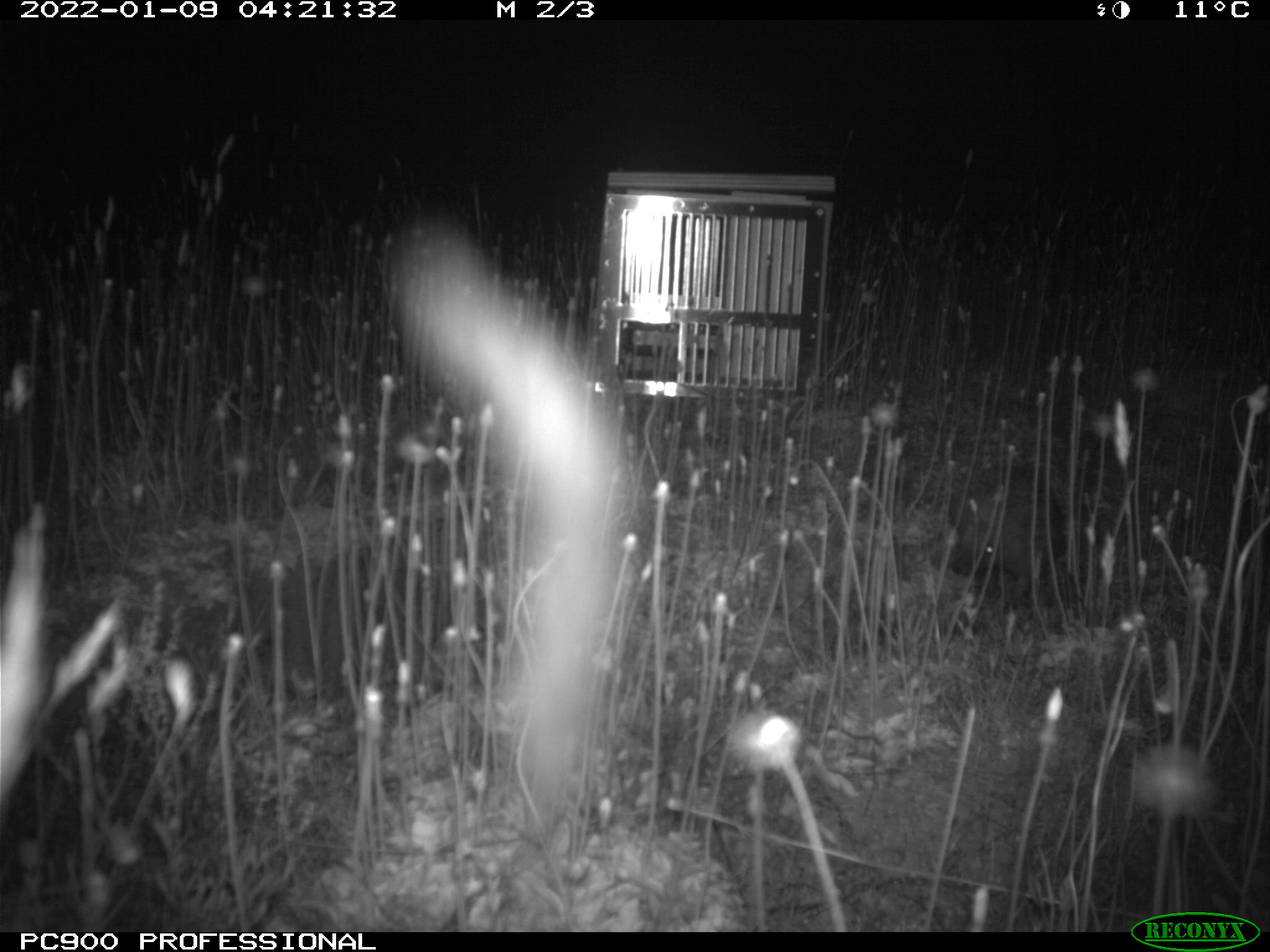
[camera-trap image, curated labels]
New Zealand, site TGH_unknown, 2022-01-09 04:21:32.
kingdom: Animalia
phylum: Chordata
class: Mammalia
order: Eulipotyphla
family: Erinaceidae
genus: Erinaceus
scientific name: Erinaceus europaeus europaeus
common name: european hedgehog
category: hedgehog